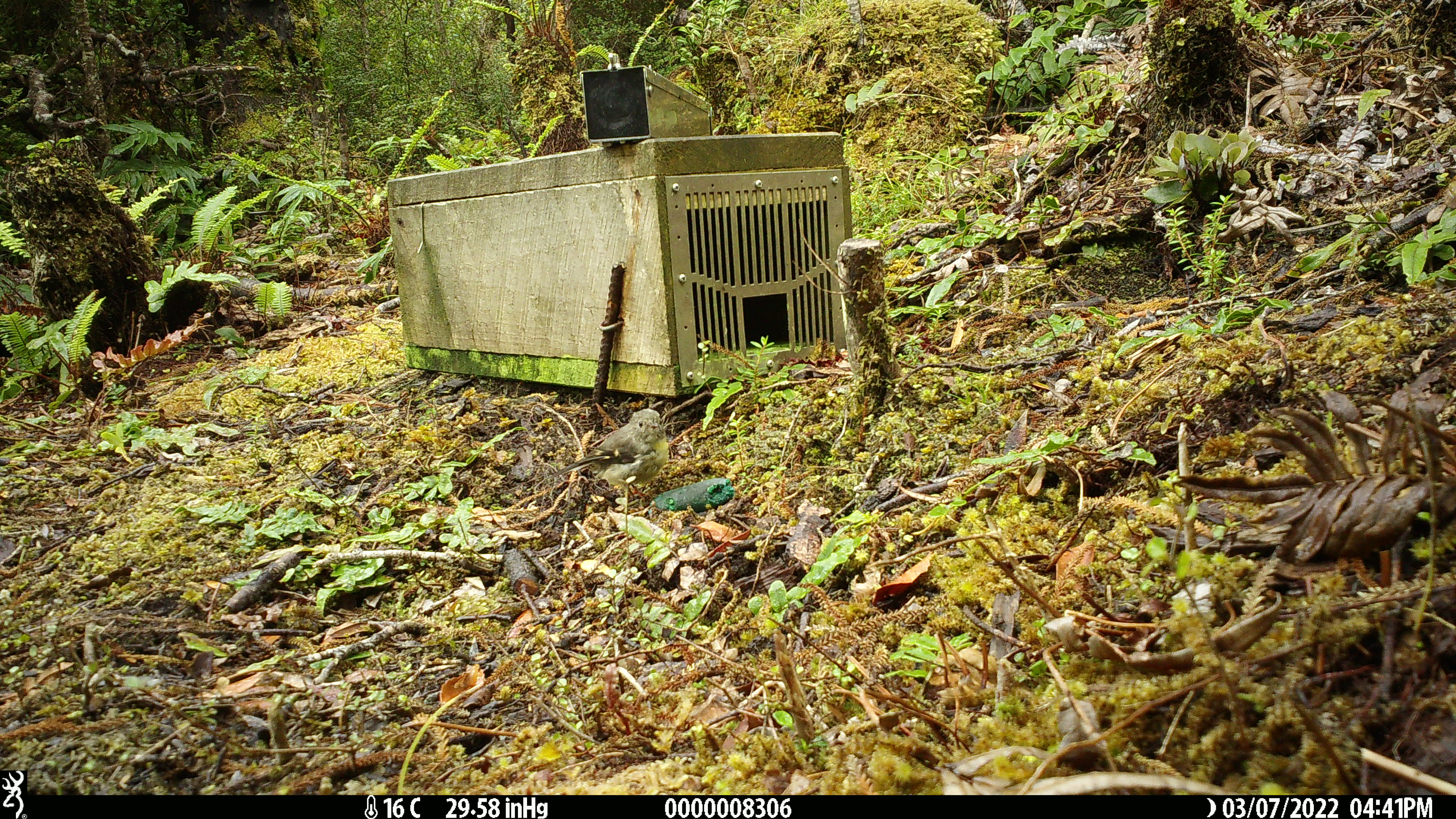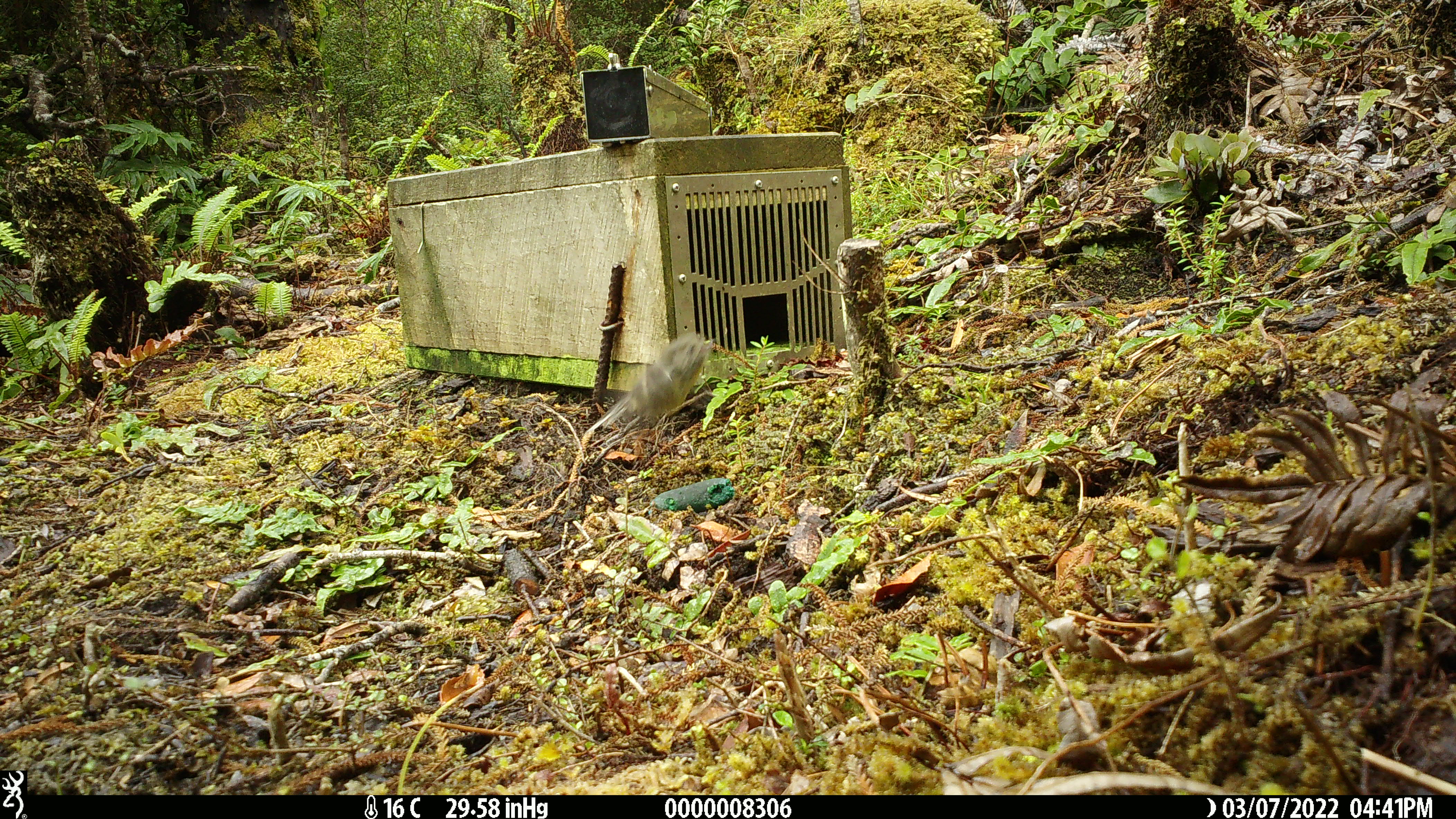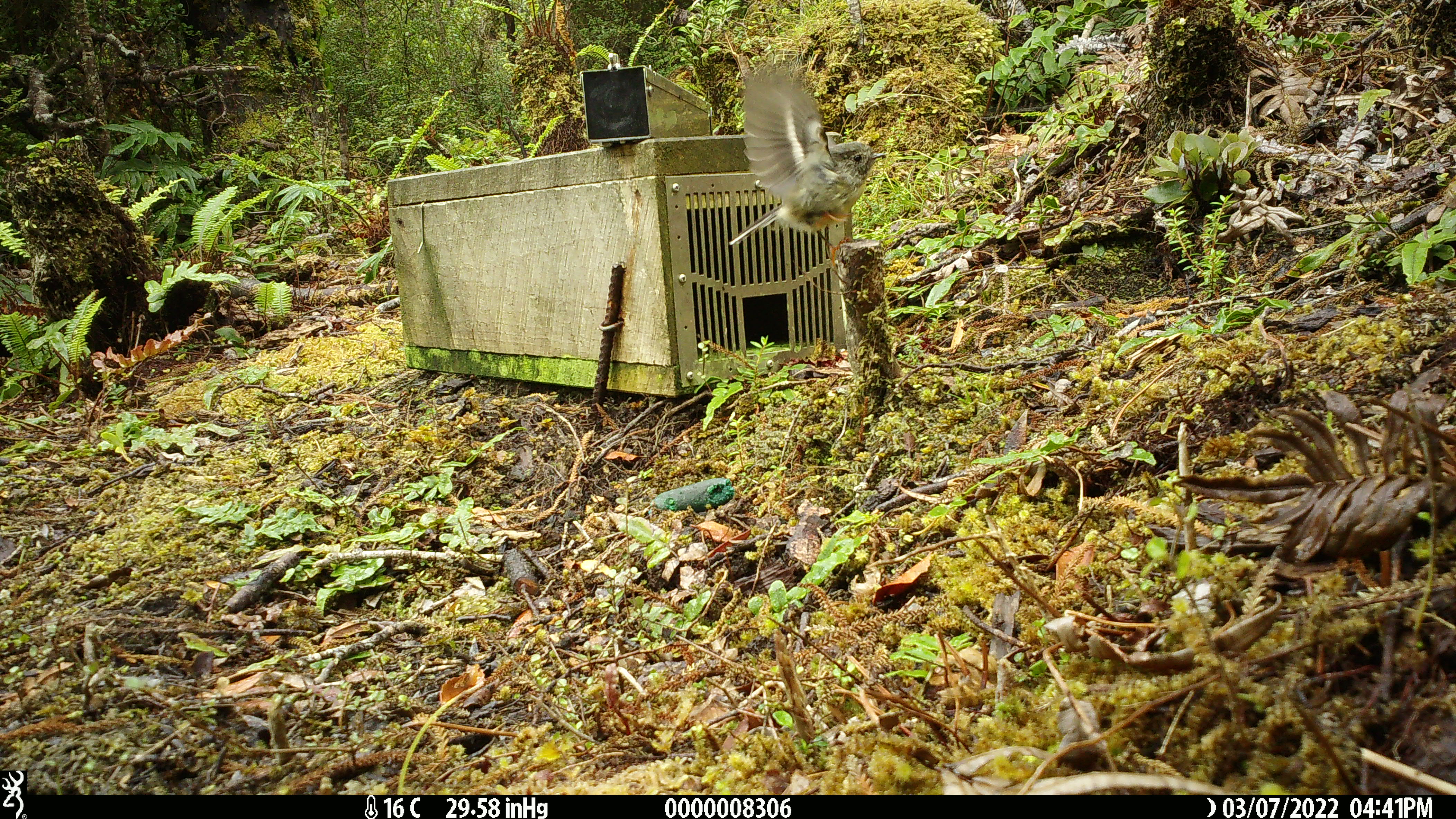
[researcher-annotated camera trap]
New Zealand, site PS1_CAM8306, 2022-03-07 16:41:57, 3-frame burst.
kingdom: Animalia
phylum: Chordata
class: Aves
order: Passeriformes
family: Petroicidae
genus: Petroica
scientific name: Petroica macrocephala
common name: tomtit